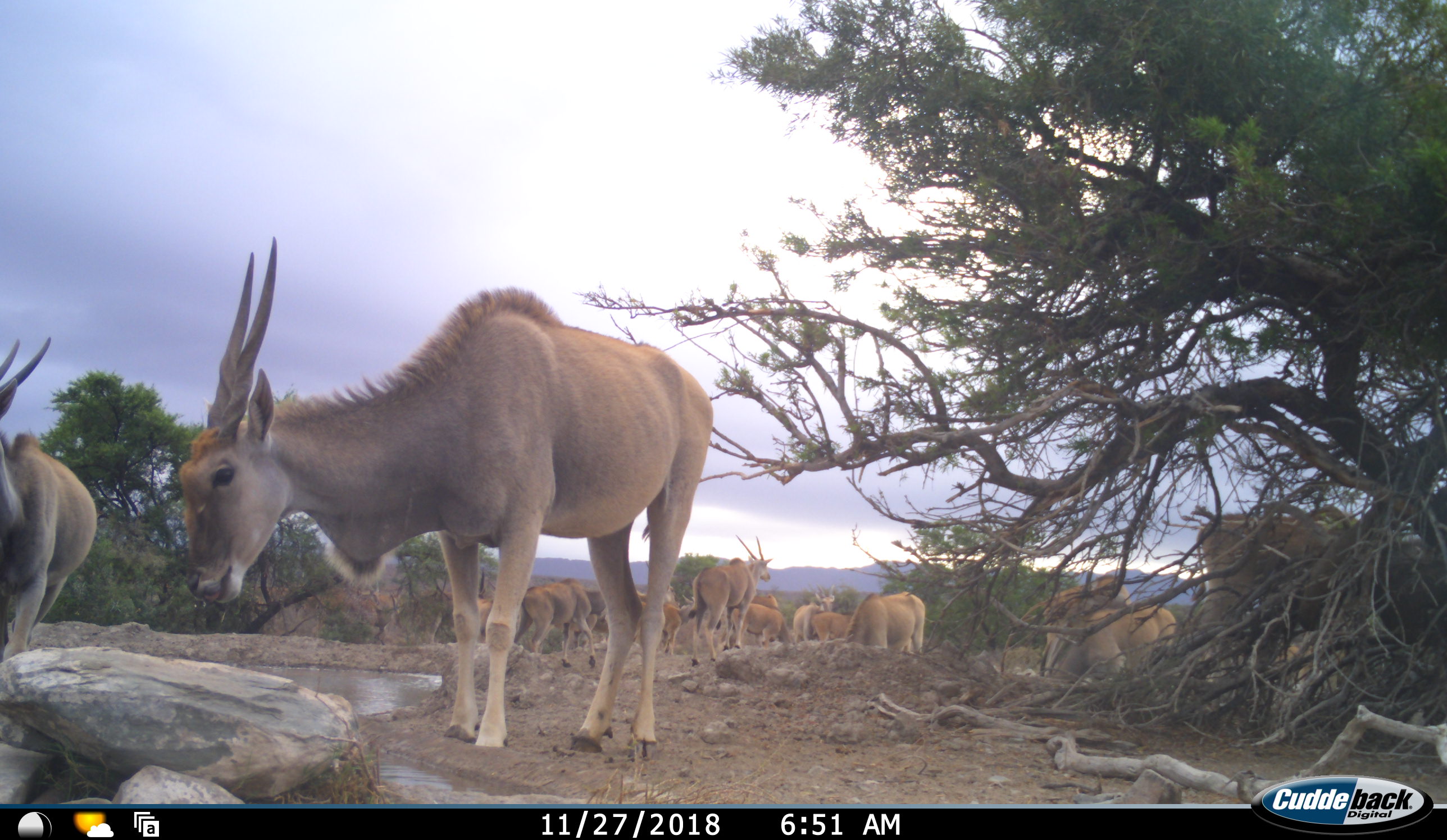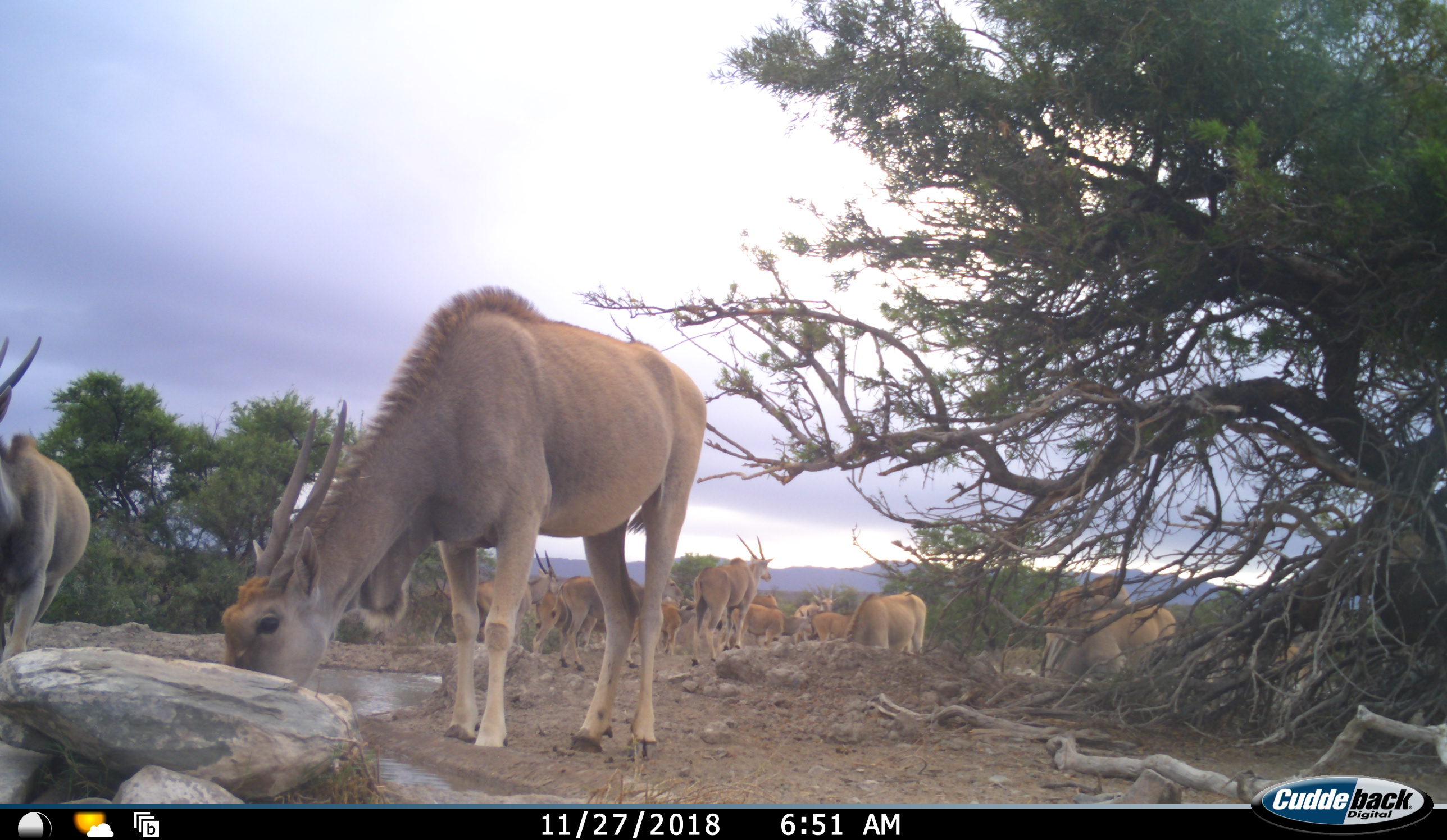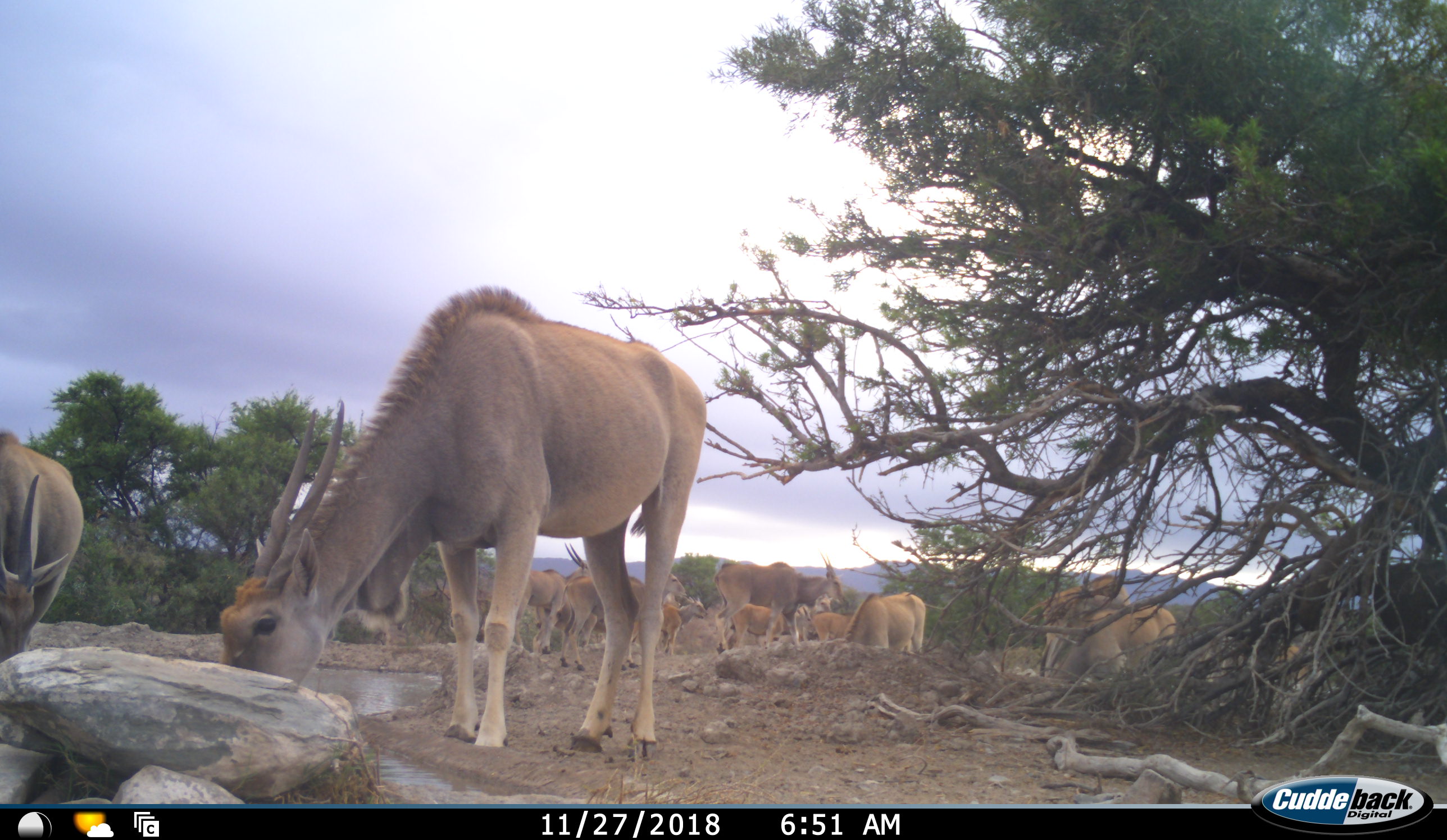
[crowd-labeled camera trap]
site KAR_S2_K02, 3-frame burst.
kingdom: Animalia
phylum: Chordata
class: Mammalia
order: Artiodactyla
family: Bovidae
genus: Tragelaphus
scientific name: Tragelaphus oryx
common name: eland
Eland (Tragelaphus oryx), count 11-50. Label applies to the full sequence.